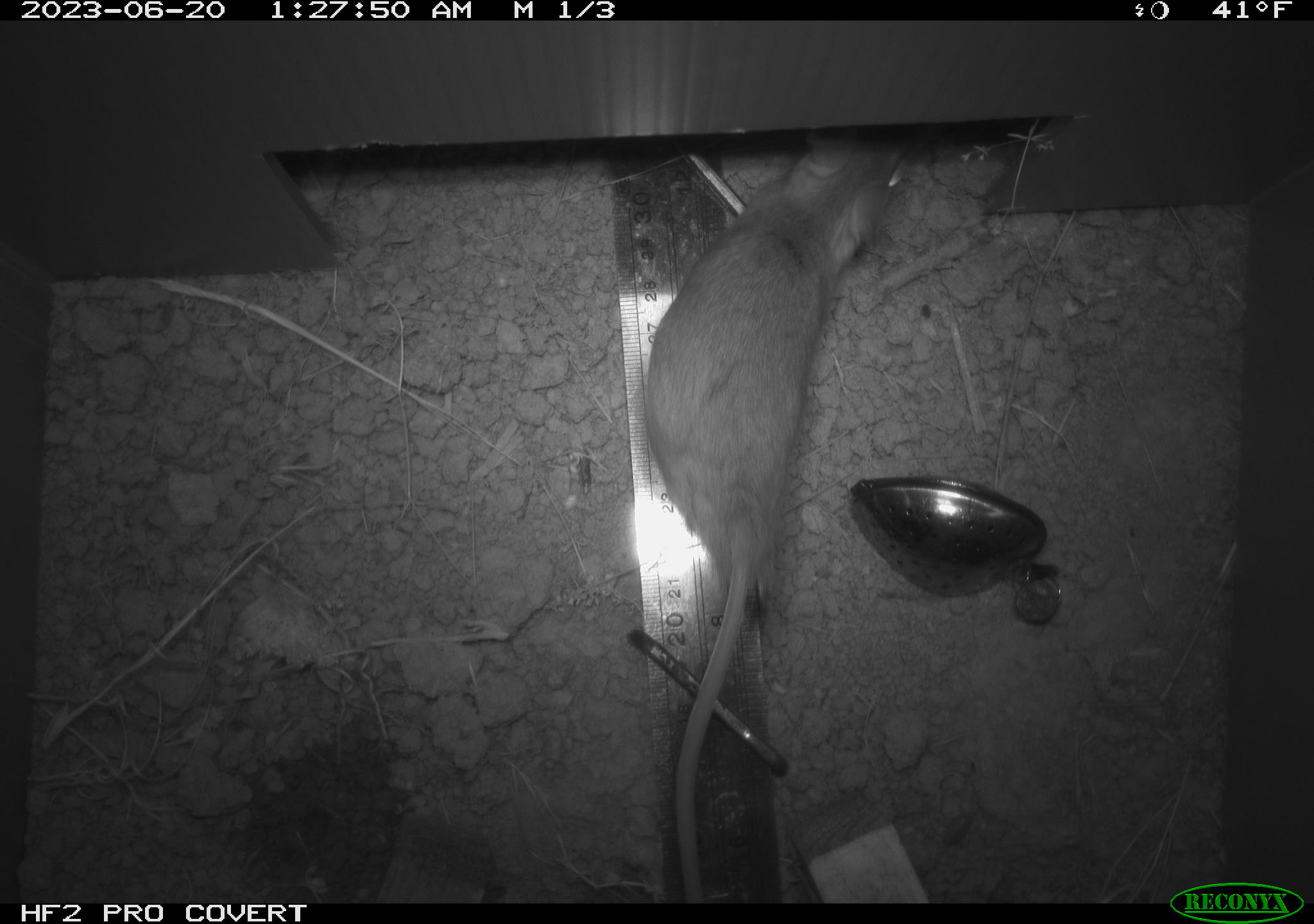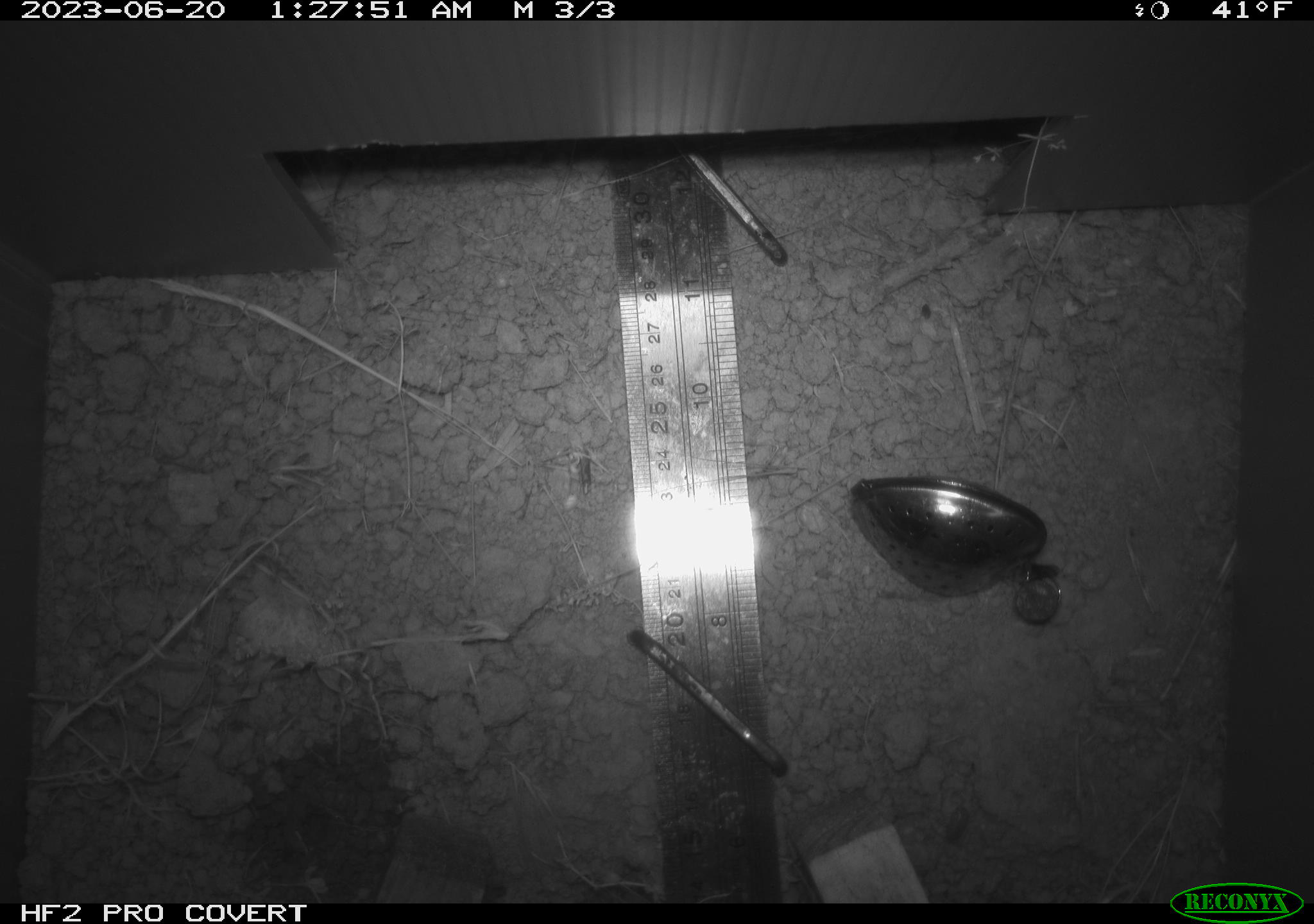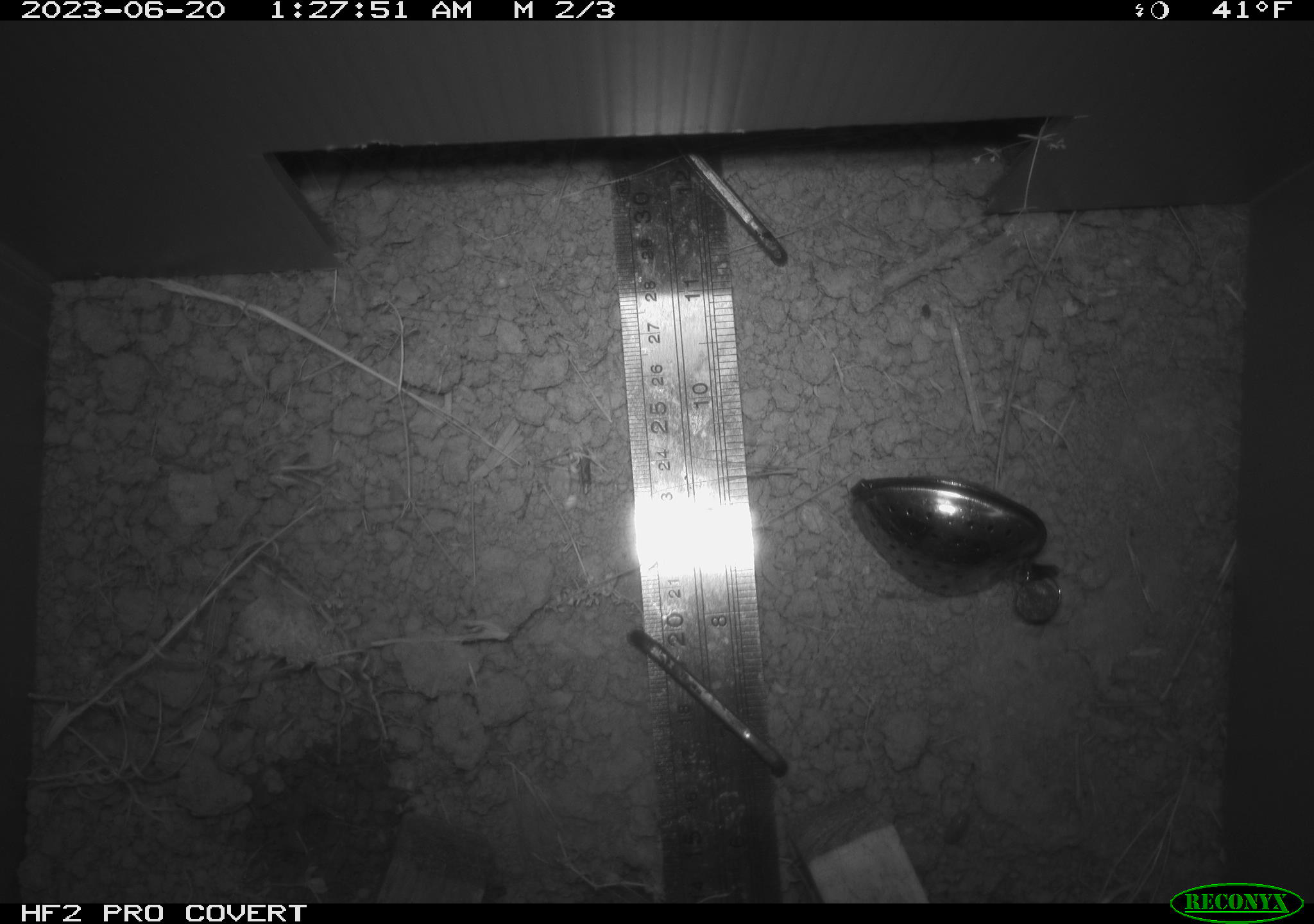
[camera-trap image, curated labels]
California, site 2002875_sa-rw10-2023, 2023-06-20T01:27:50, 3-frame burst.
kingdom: Animalia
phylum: Chordata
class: Mammalia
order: Rodentia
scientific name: Rodentia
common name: rodent